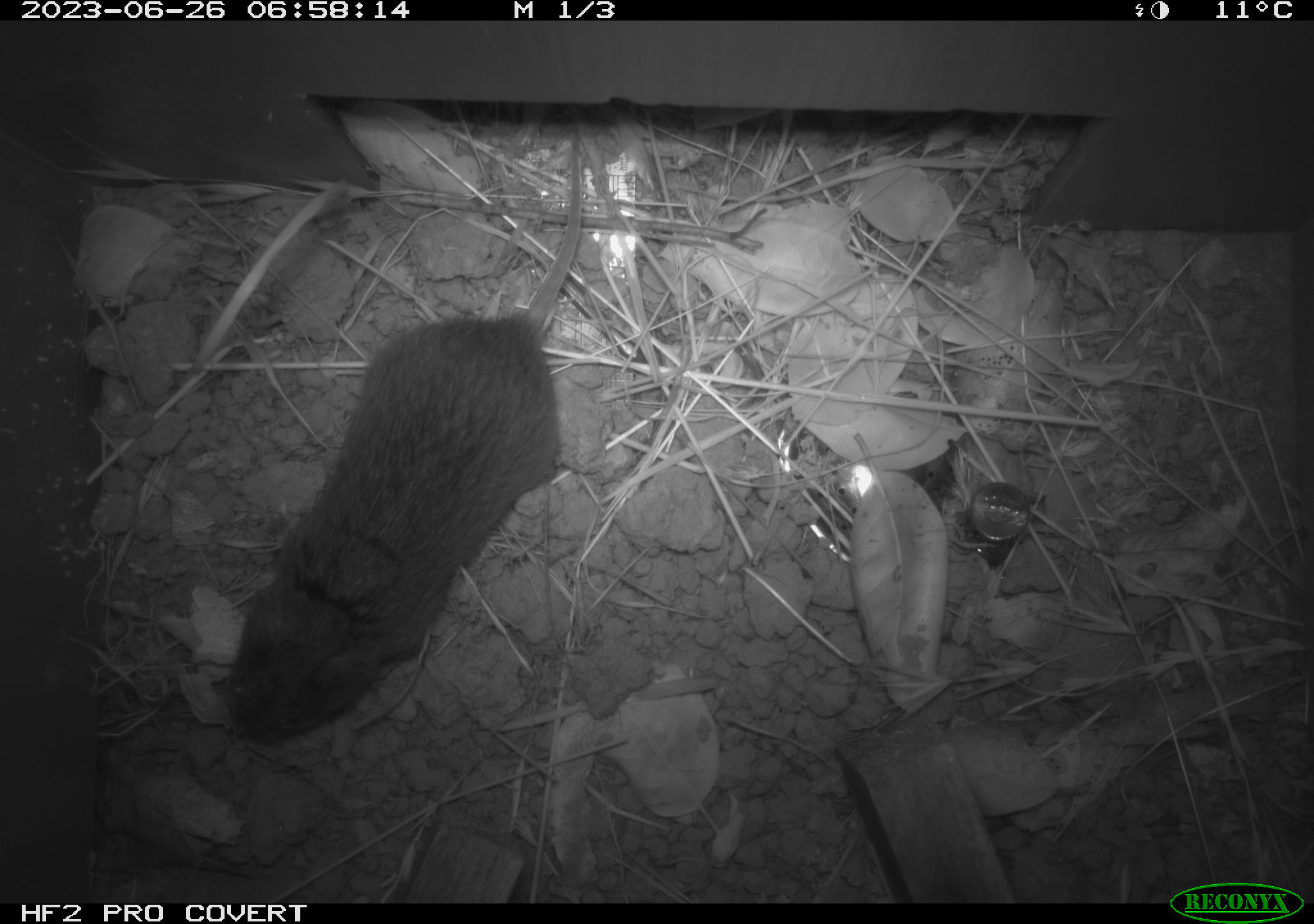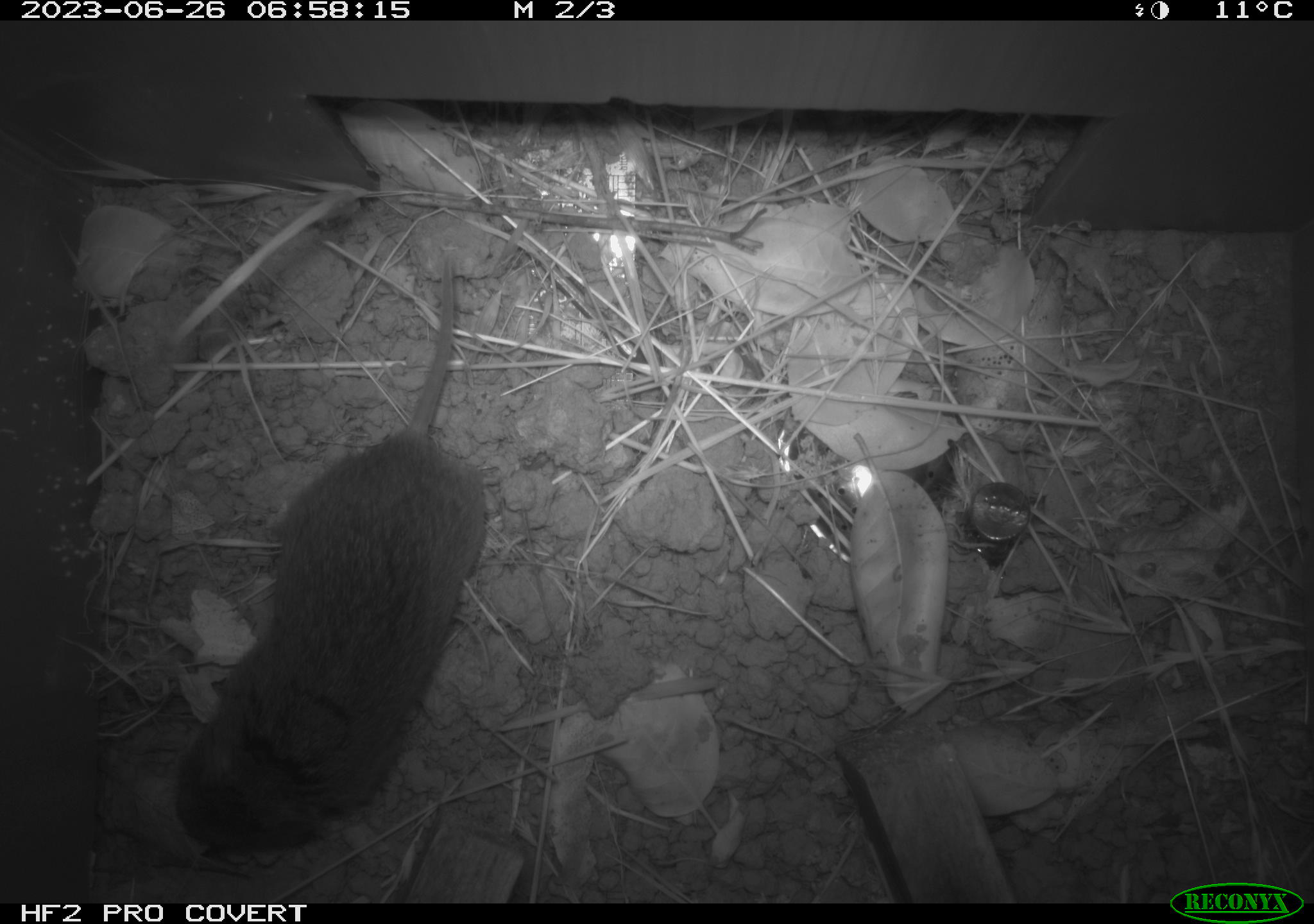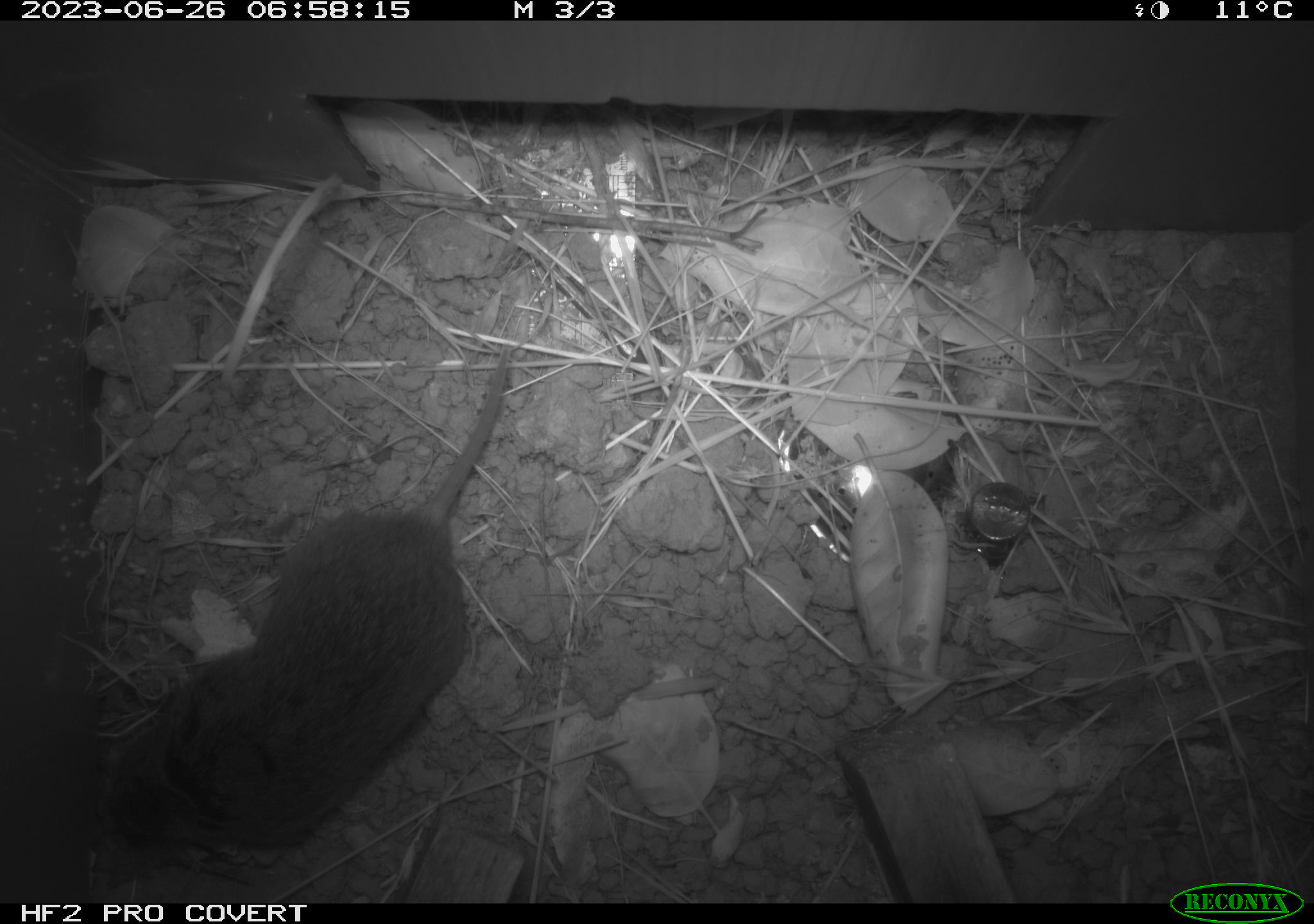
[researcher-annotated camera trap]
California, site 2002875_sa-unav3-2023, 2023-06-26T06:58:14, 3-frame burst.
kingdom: Animalia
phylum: Chordata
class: Mammalia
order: Rodentia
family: Cricetidae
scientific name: Arvicolinae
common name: voles, lemmings, and muskrats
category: arvicolinae subfamily